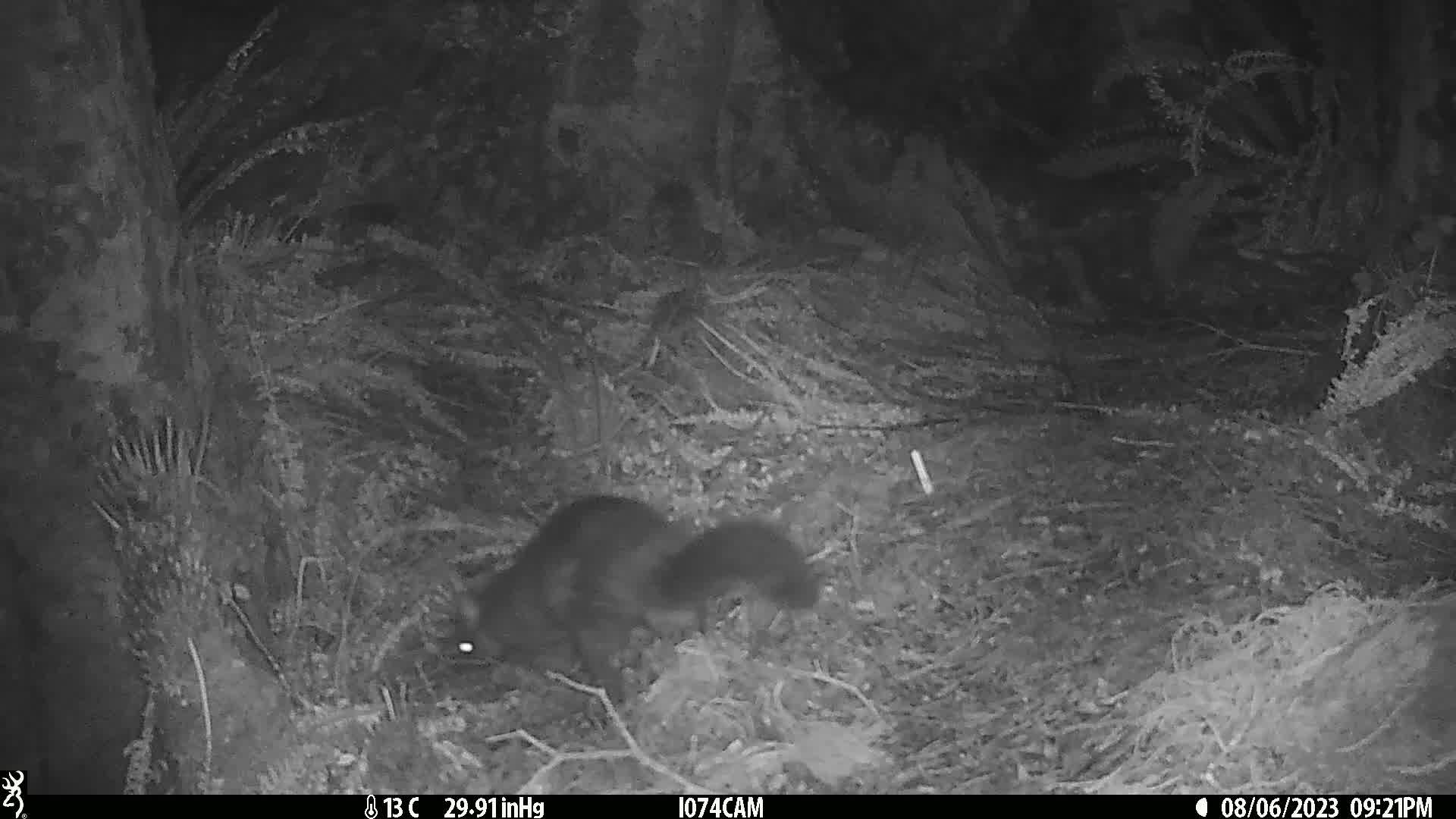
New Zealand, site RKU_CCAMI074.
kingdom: Animalia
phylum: Chordata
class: Mammalia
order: Diprotodontia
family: Phalangeridae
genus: Trichosurus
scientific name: Trichosurus vulpecula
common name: common brushtail possum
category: possum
Possum (common brushtail possum) (Trichosurus vulpecula).